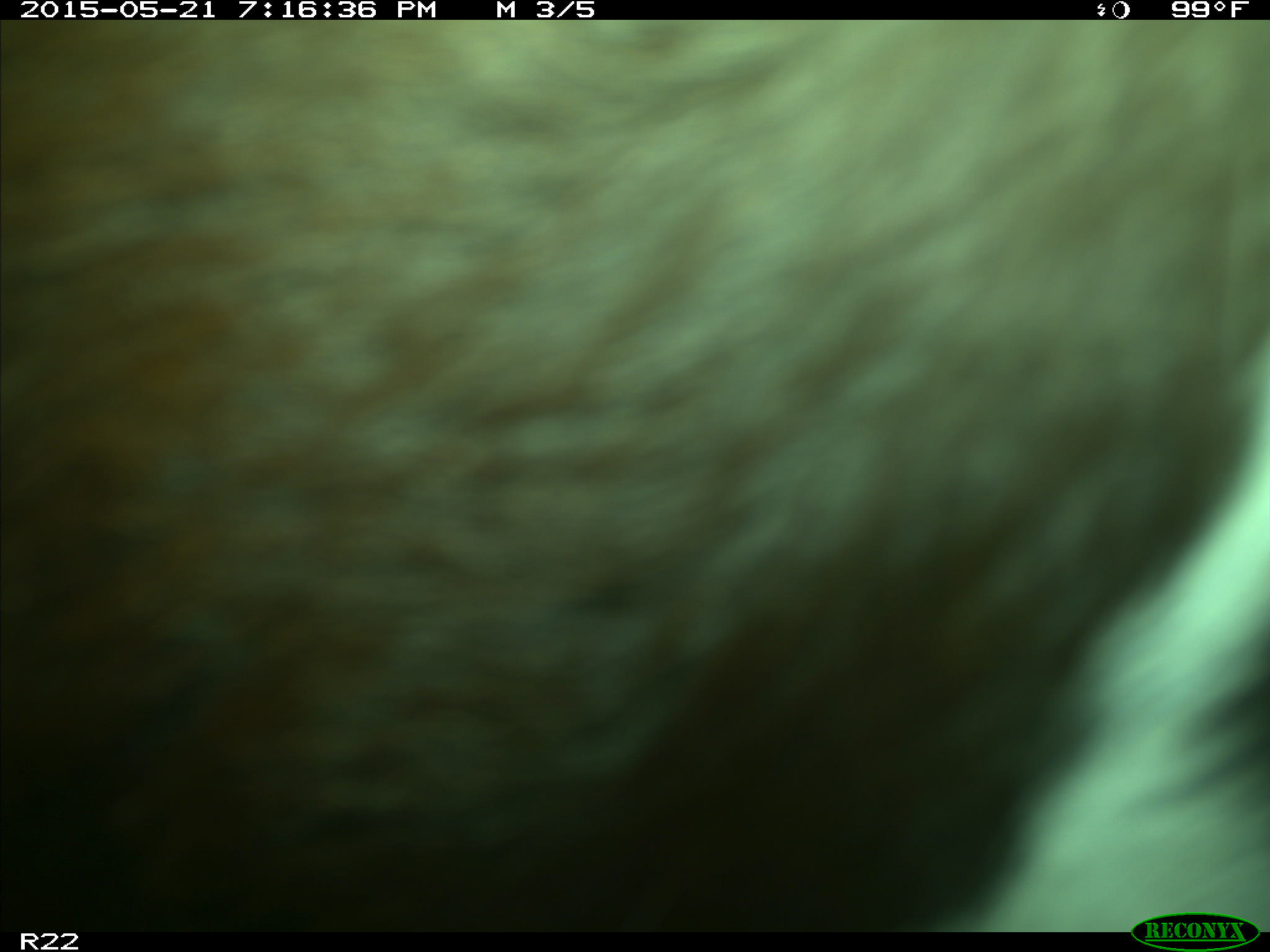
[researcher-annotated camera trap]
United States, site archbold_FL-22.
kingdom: Animalia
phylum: Chordata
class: Mammalia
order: Artiodactyla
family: Bovidae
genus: Bos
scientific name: Bos taurus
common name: domestic cow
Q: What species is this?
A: Bos taurus (domestic cow).